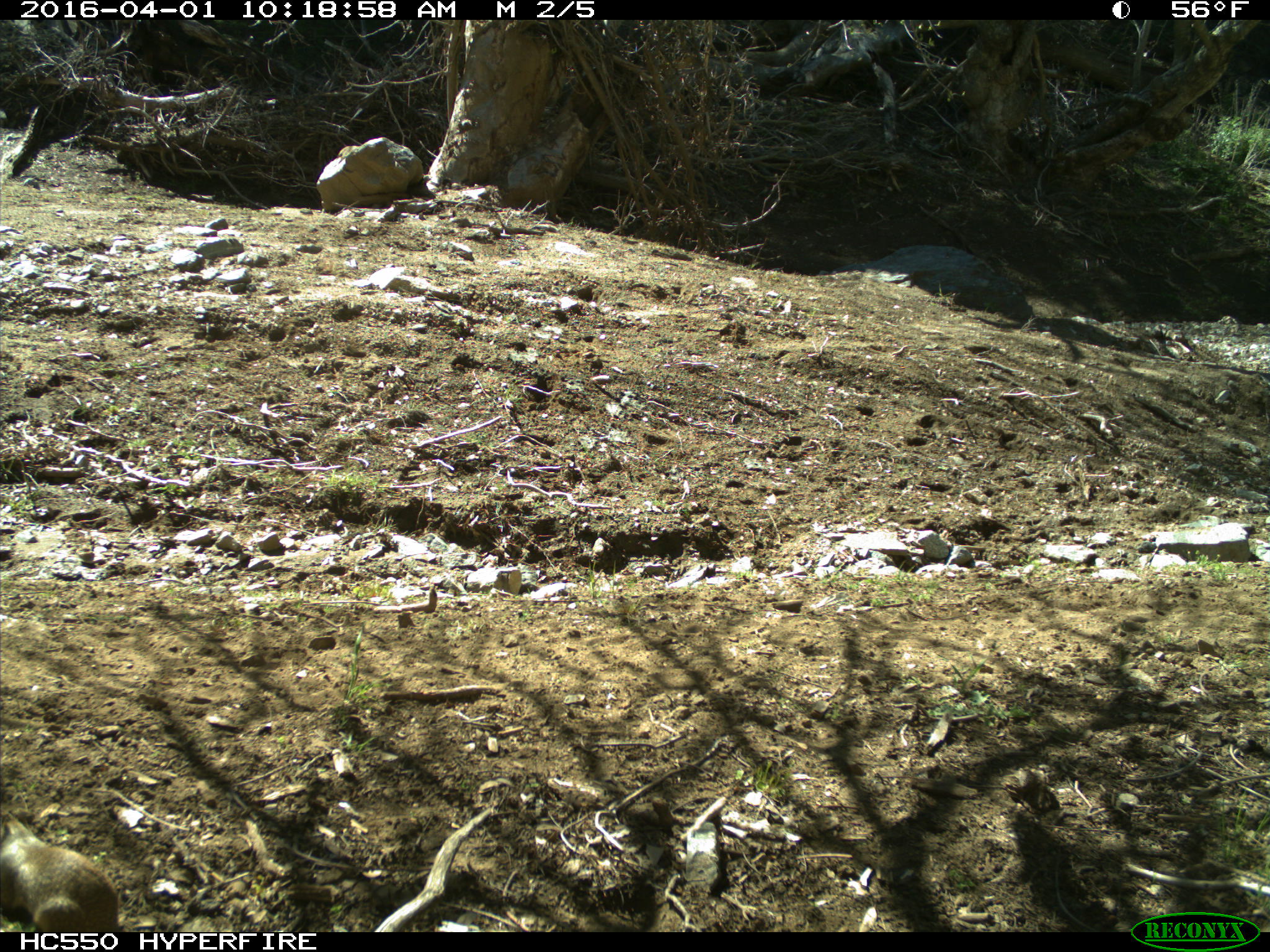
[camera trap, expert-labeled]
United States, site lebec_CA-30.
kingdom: Animalia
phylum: Chordata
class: Mammalia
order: Rodentia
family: Sciuridae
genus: Otospermophilus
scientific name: Otospermophilus beecheyi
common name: california ground squirrel